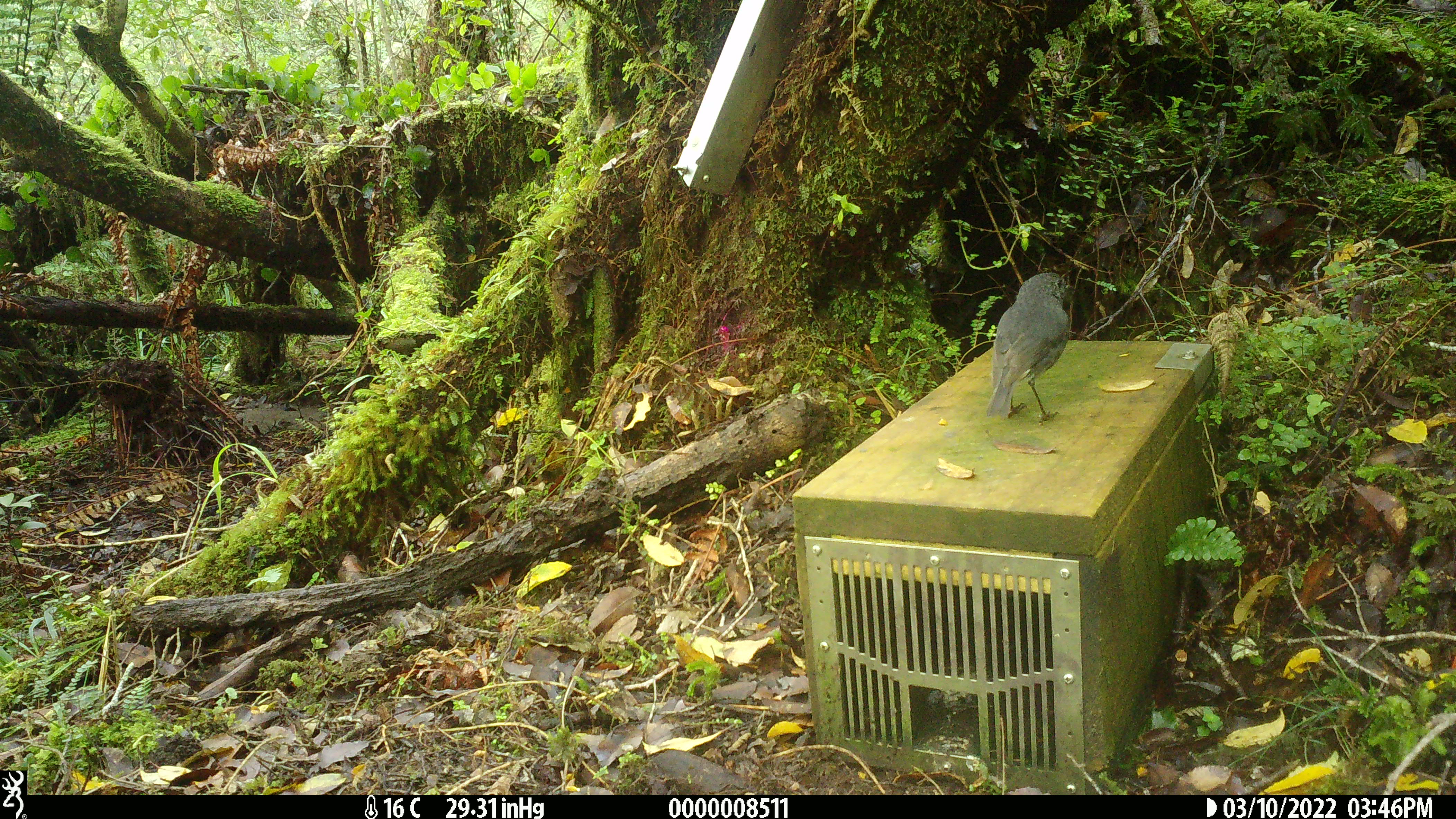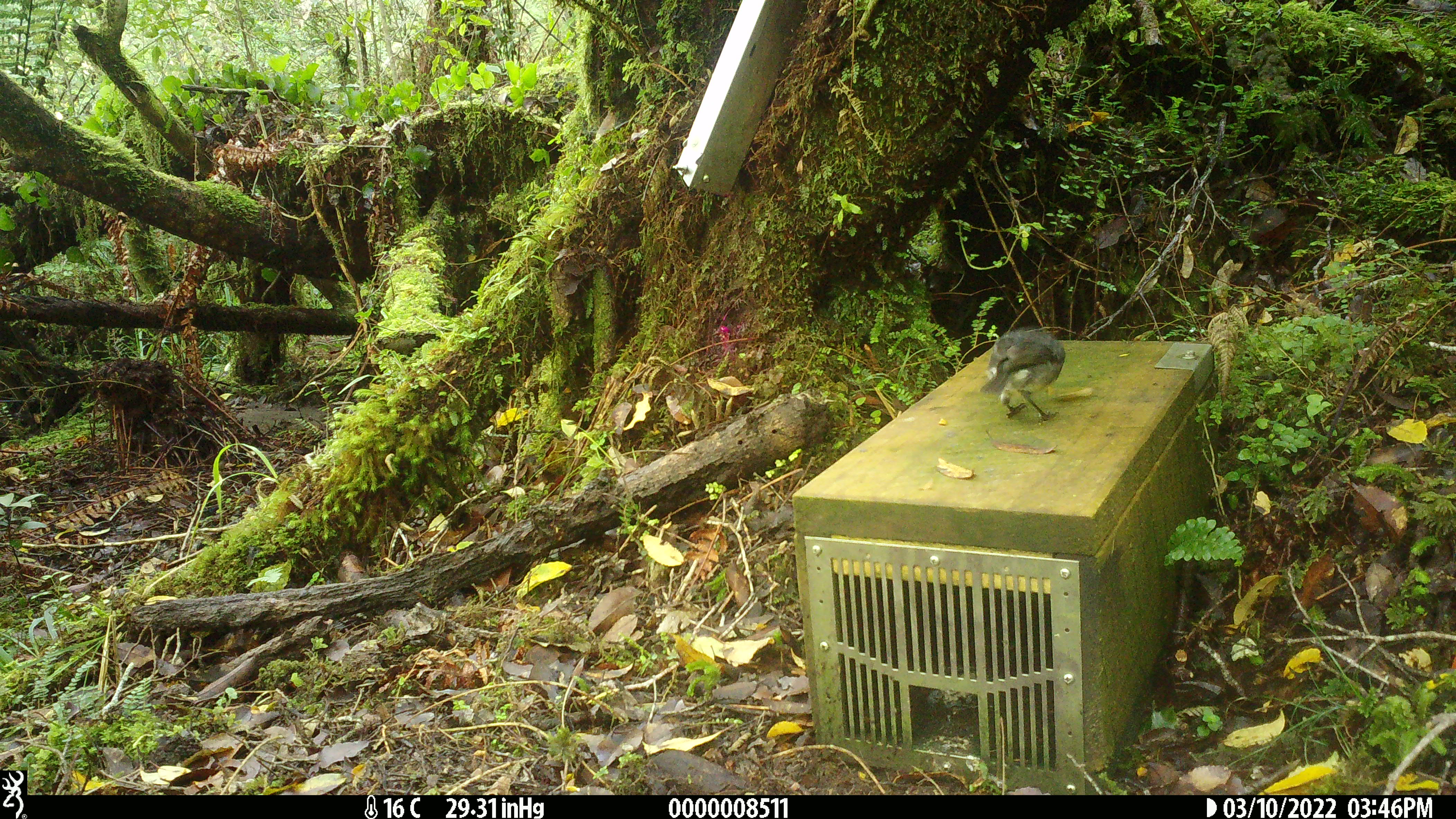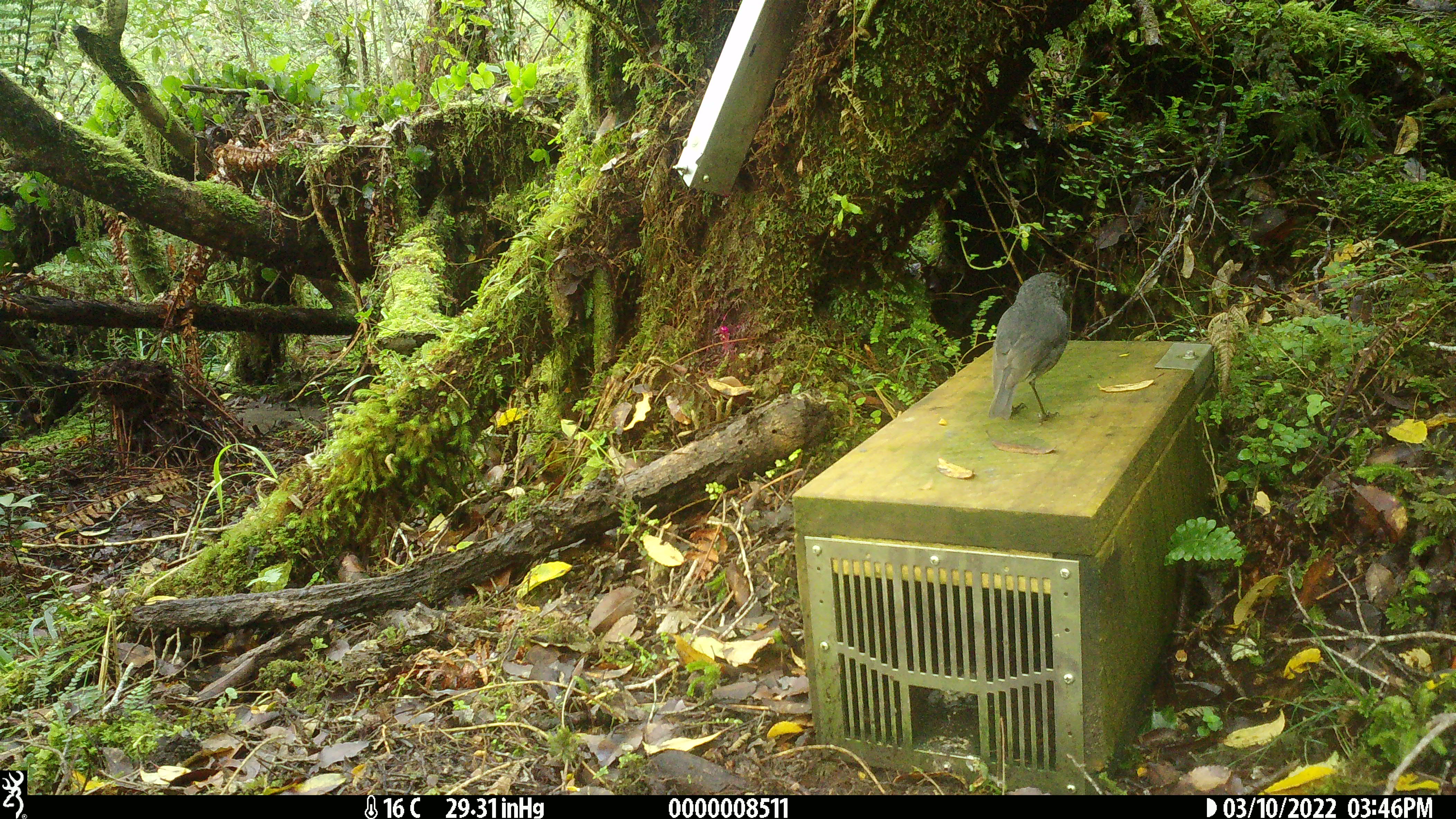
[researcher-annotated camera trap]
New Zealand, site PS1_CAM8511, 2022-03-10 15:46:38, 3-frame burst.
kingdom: Animalia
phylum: Chordata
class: Aves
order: Passeriformes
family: Petroicidae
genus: Petroica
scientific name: Petroica australis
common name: new zealand robin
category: robin